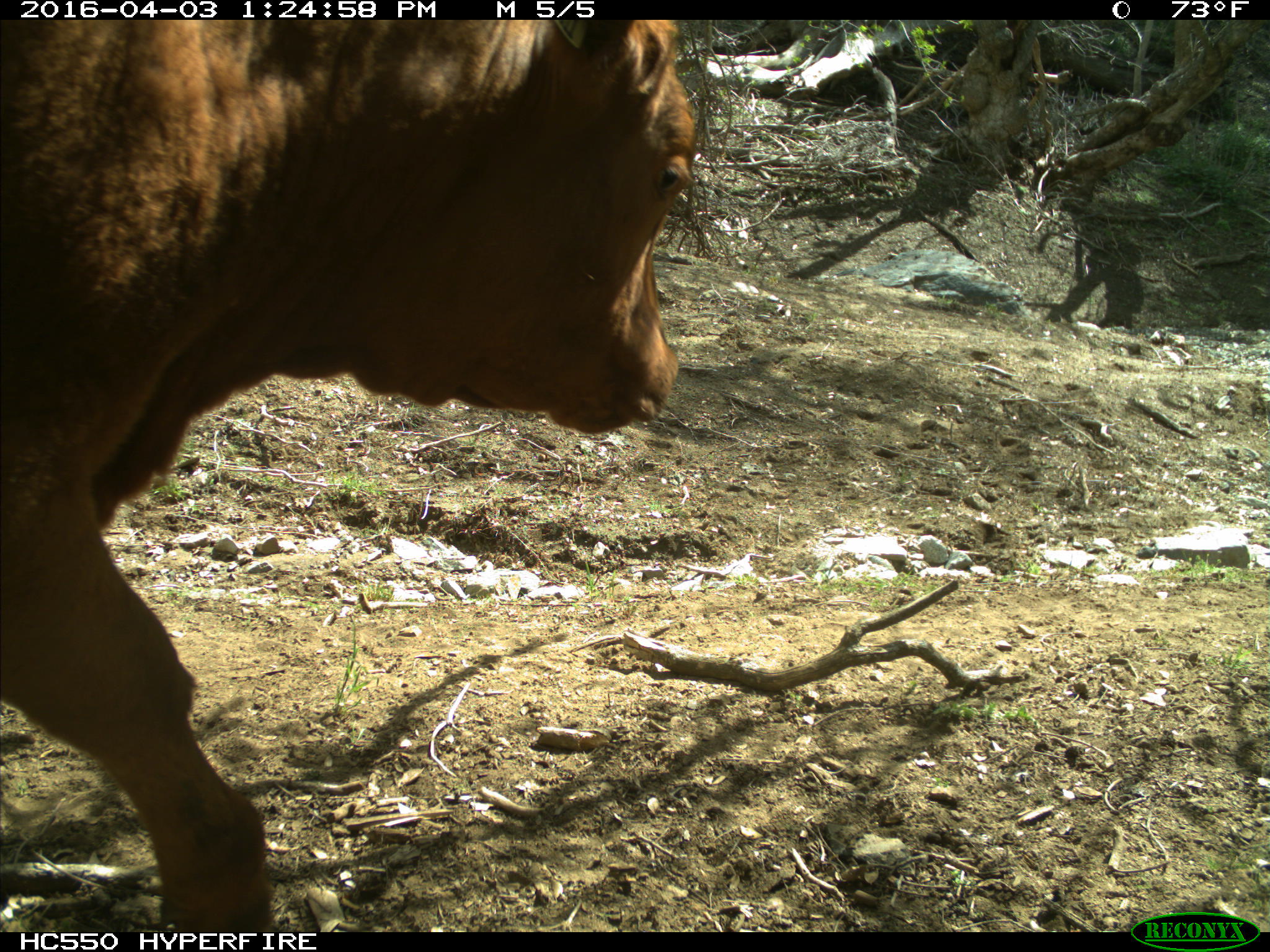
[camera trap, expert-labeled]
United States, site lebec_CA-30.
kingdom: Animalia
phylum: Chordata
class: Mammalia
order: Artiodactyla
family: Bovidae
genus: Bos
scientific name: Bos taurus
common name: domestic cow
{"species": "Bos taurus (domestic cow)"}